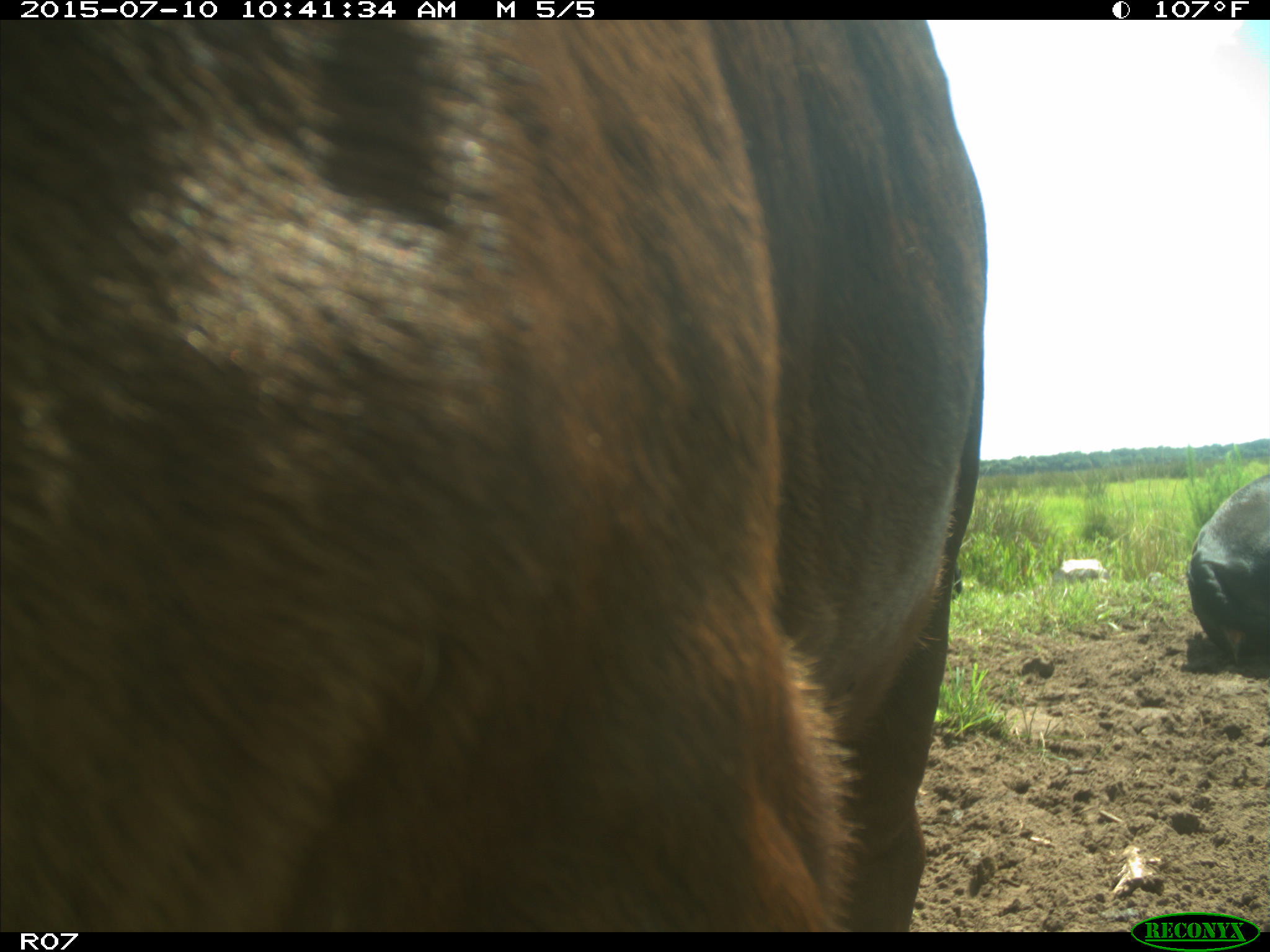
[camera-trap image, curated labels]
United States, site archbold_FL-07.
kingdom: Animalia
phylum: Chordata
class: Mammalia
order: Artiodactyla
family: Bovidae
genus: Bos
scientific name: Bos taurus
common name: domestic cow